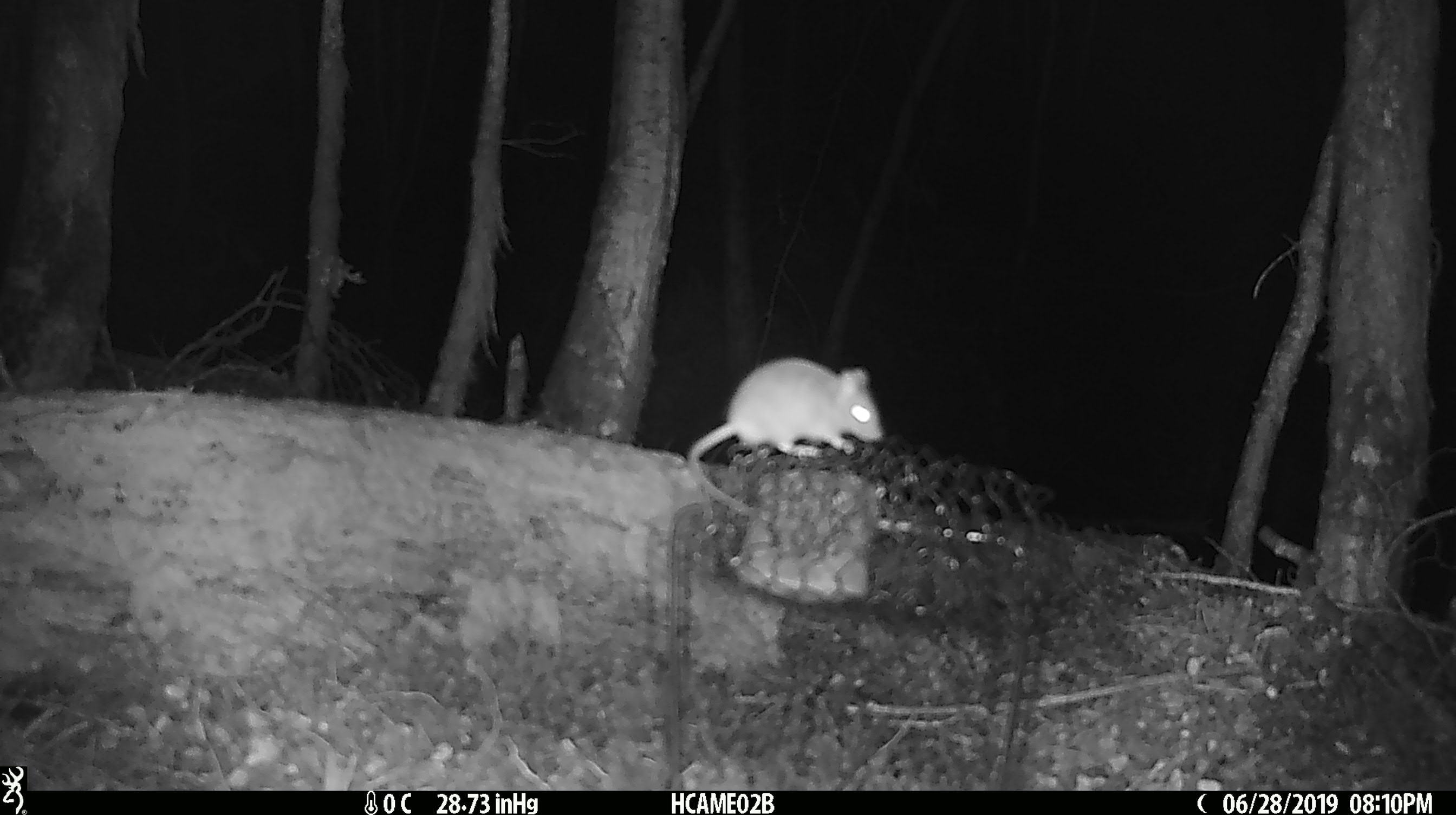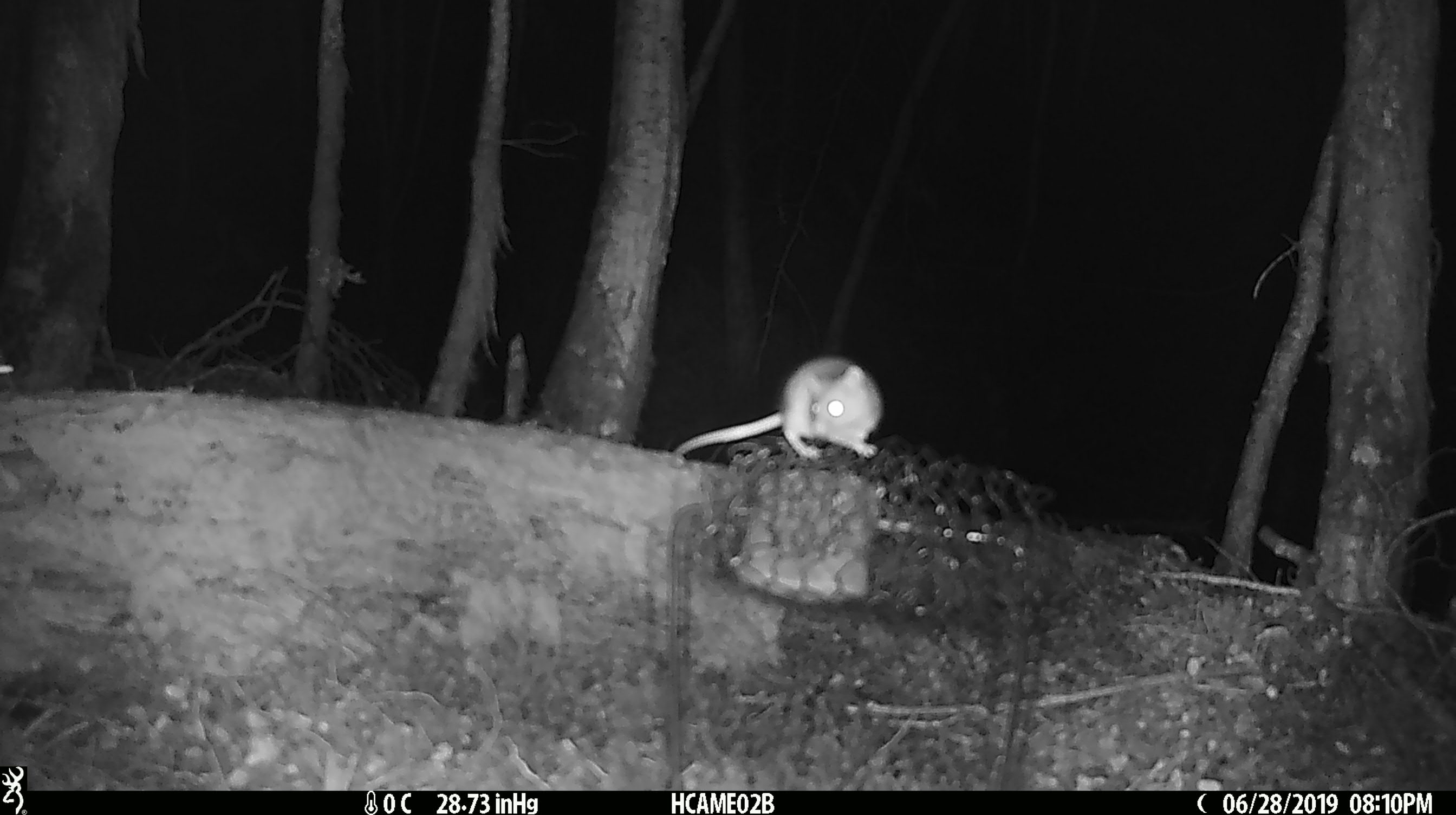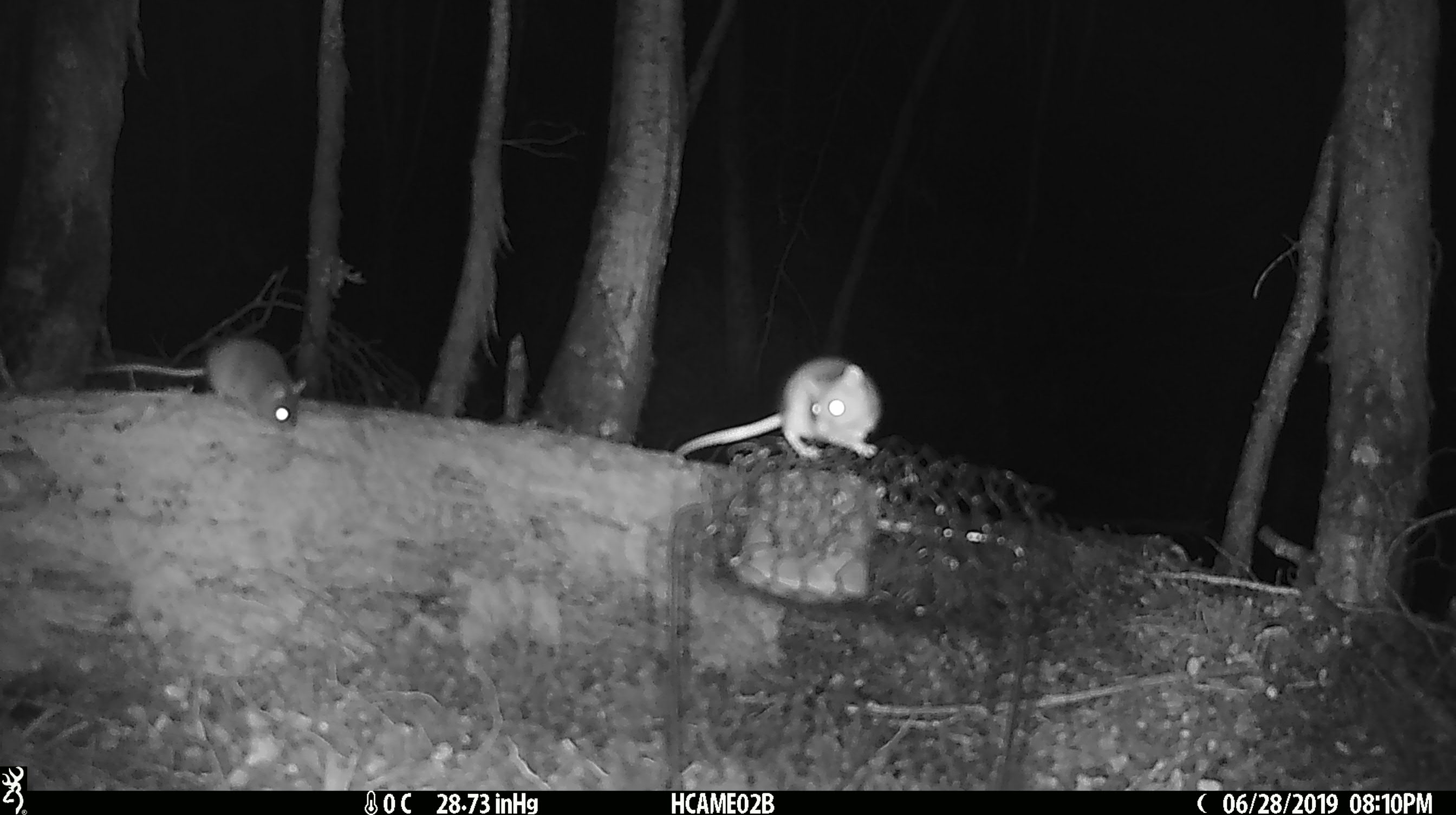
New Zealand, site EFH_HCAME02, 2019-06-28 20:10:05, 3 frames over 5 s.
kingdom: Animalia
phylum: Chordata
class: Mammalia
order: Rodentia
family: Muridae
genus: Mus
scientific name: Mus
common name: mouse